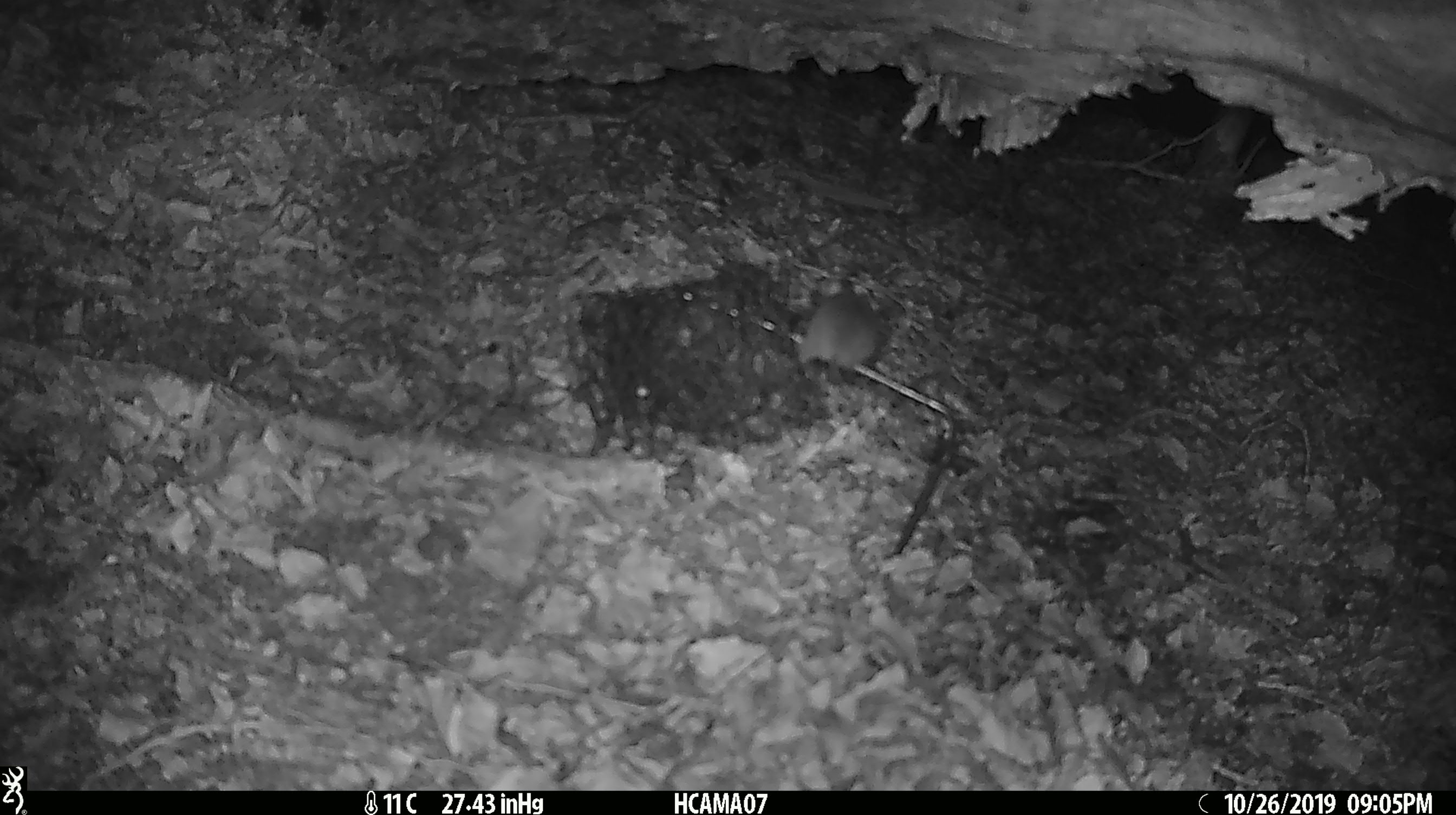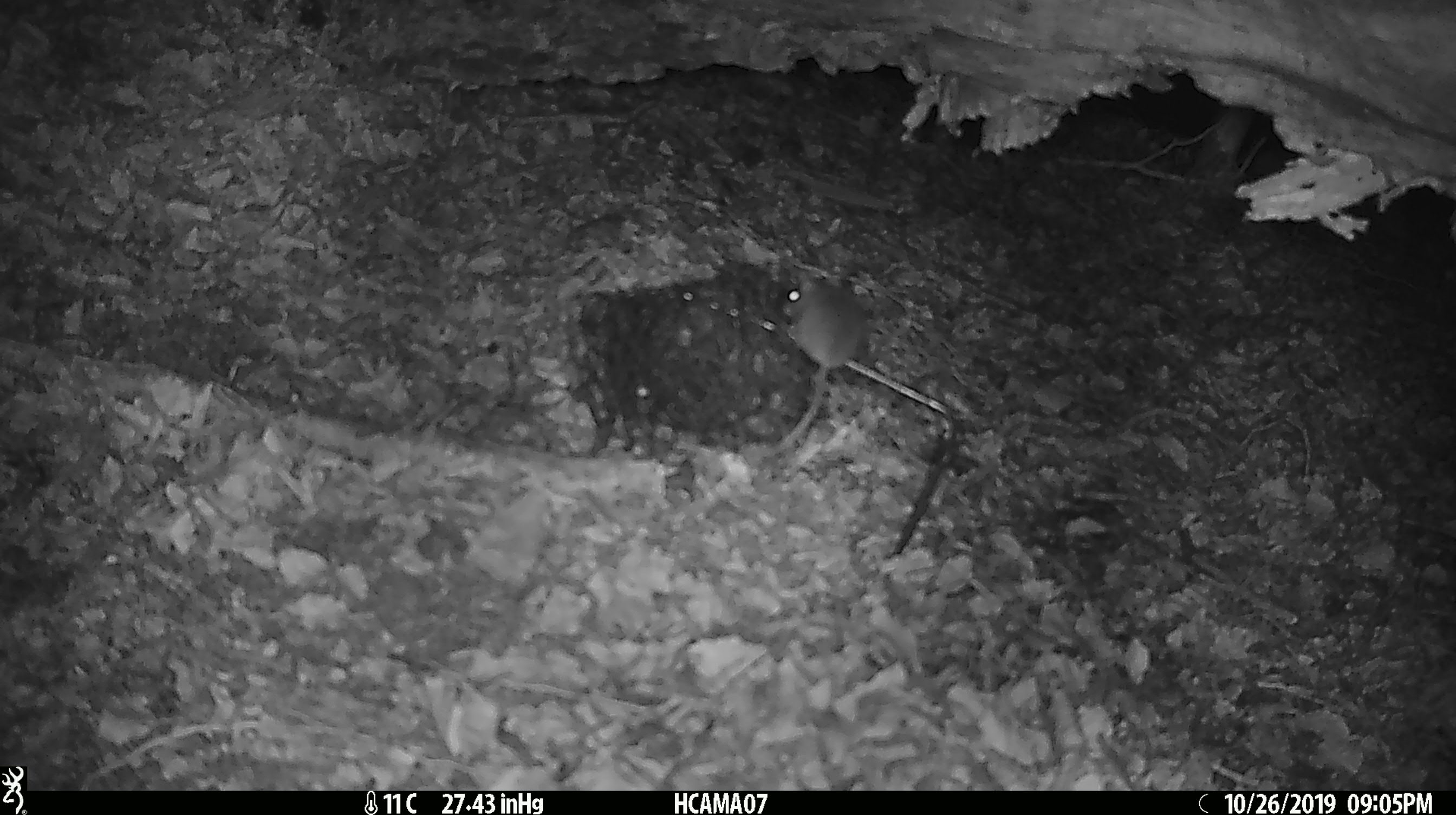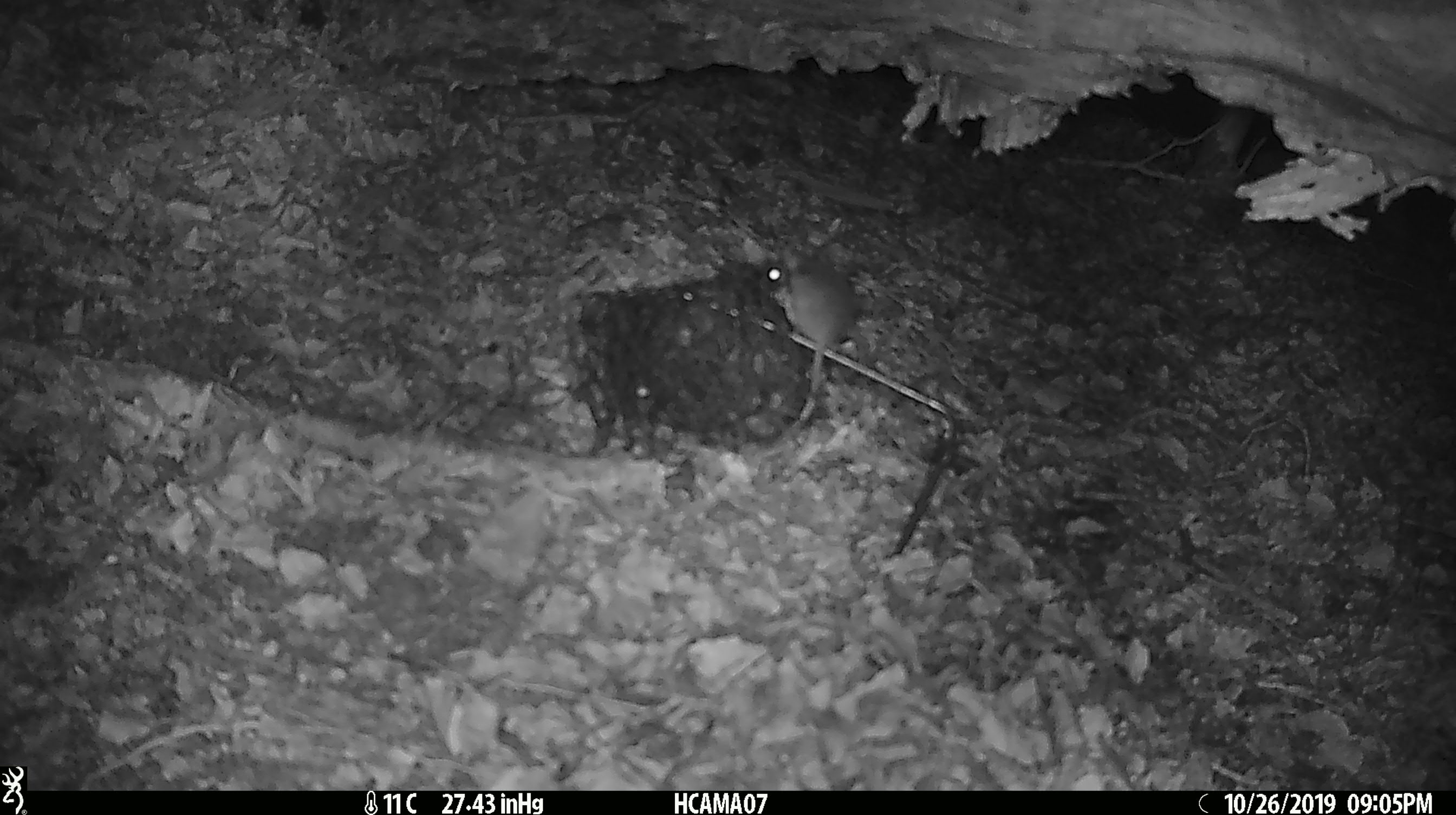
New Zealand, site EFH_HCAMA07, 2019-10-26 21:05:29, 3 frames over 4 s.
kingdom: Animalia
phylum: Chordata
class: Mammalia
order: Rodentia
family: Muridae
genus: Mus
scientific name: Mus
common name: mouse